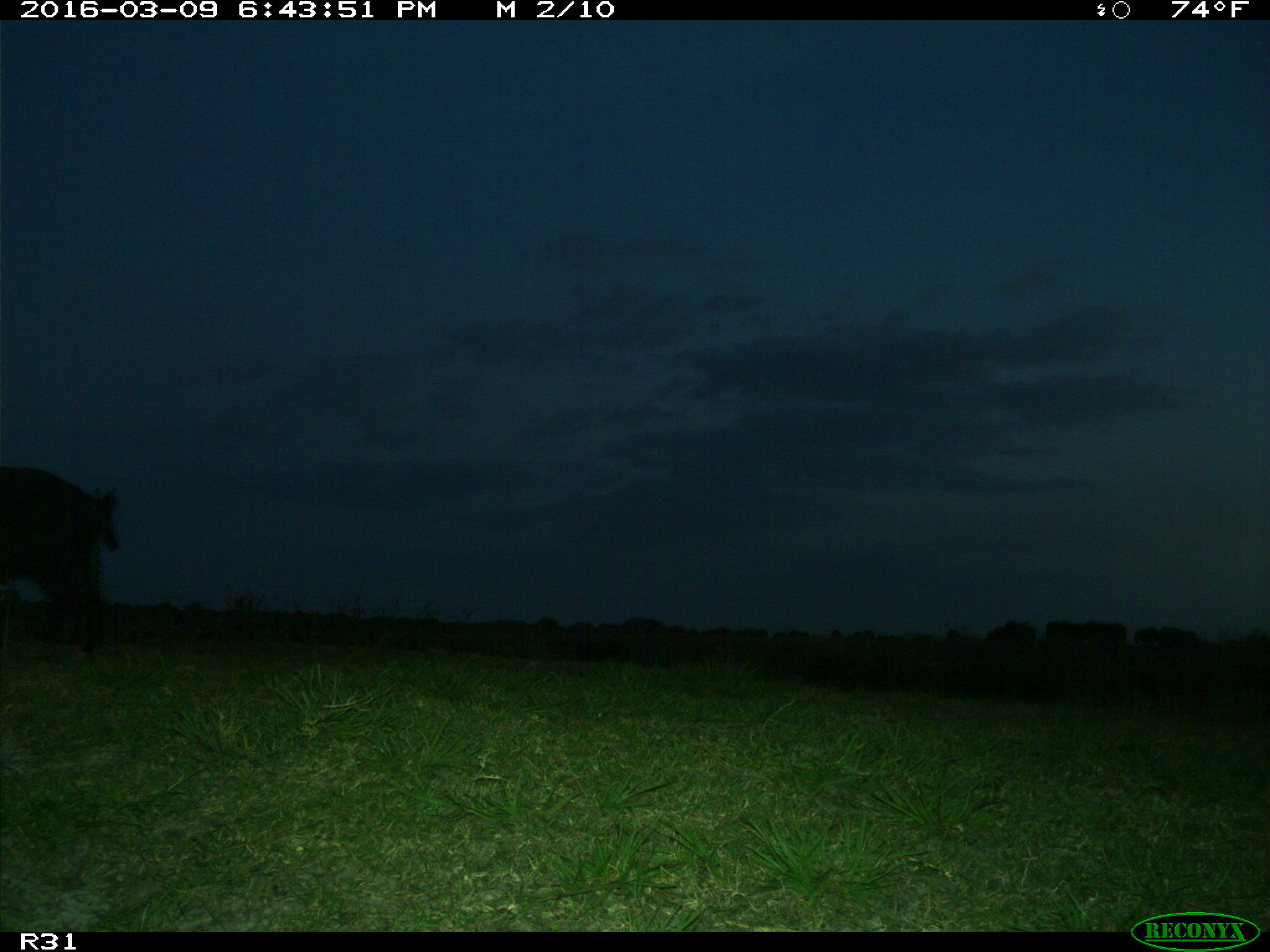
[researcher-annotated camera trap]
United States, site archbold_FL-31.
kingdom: Animalia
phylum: Chordata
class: Mammalia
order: Artiodactyla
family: Suidae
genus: Sus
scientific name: Sus scrofa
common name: wild boar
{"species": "Sus scrofa (wild boar)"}